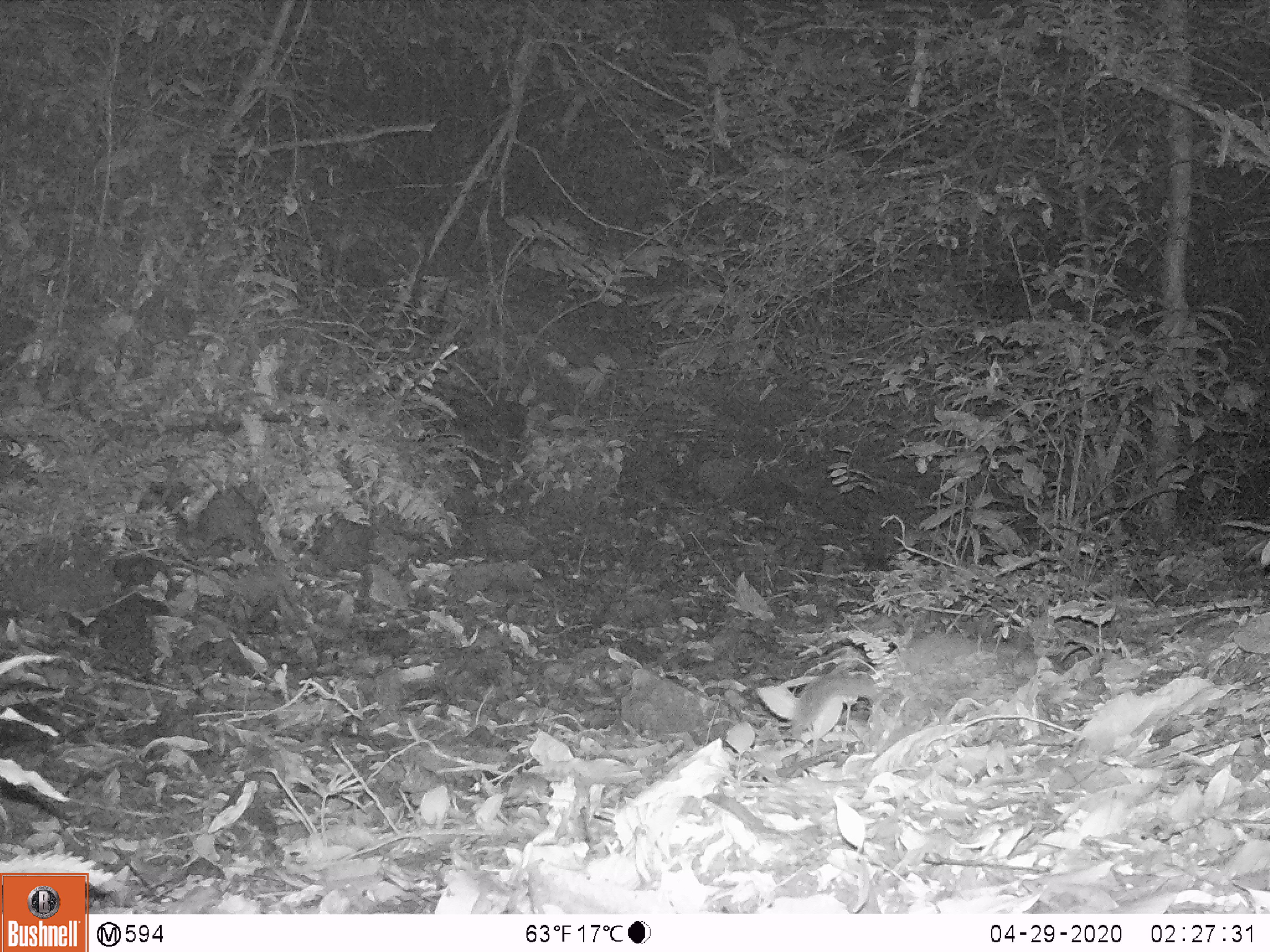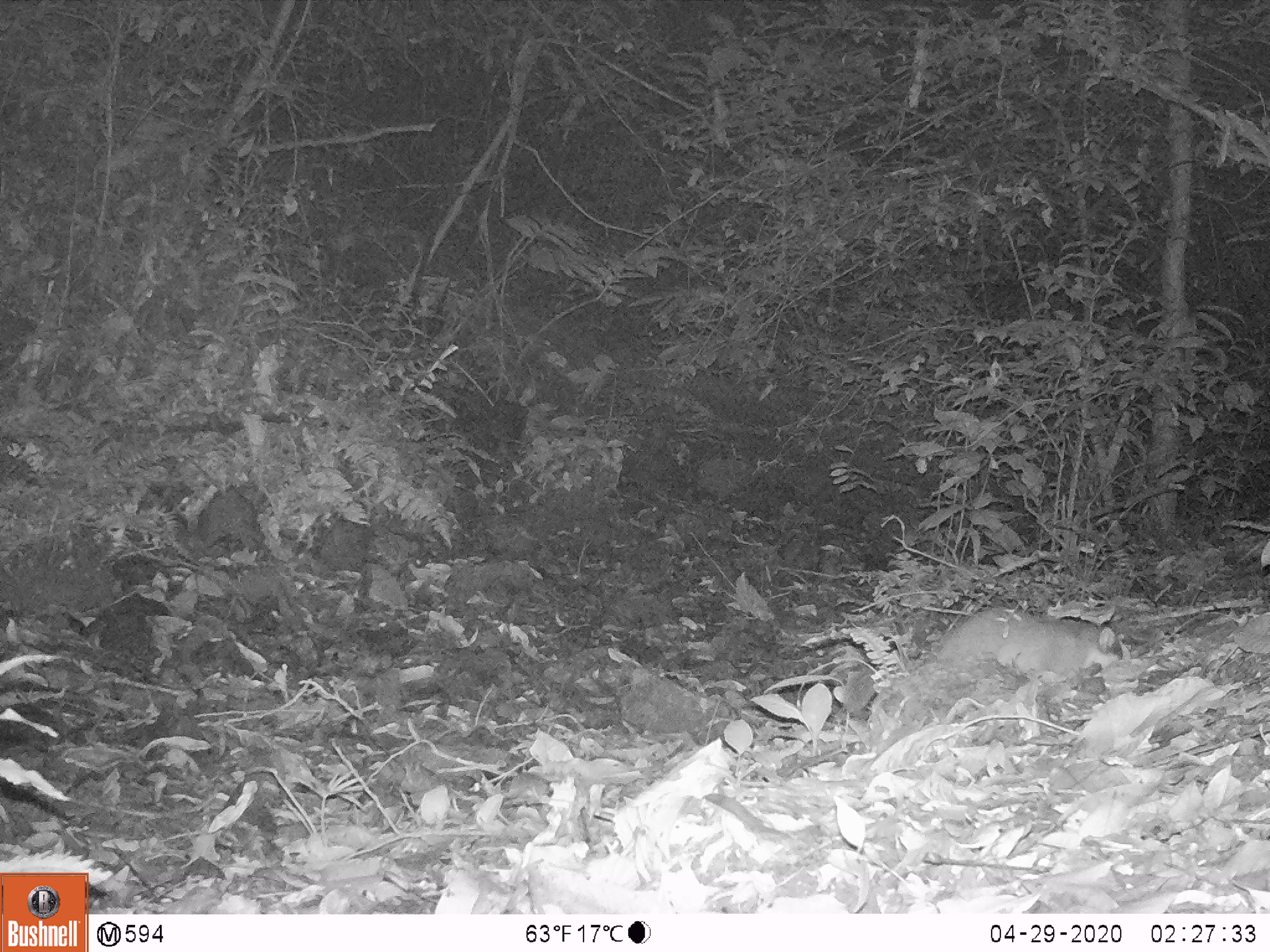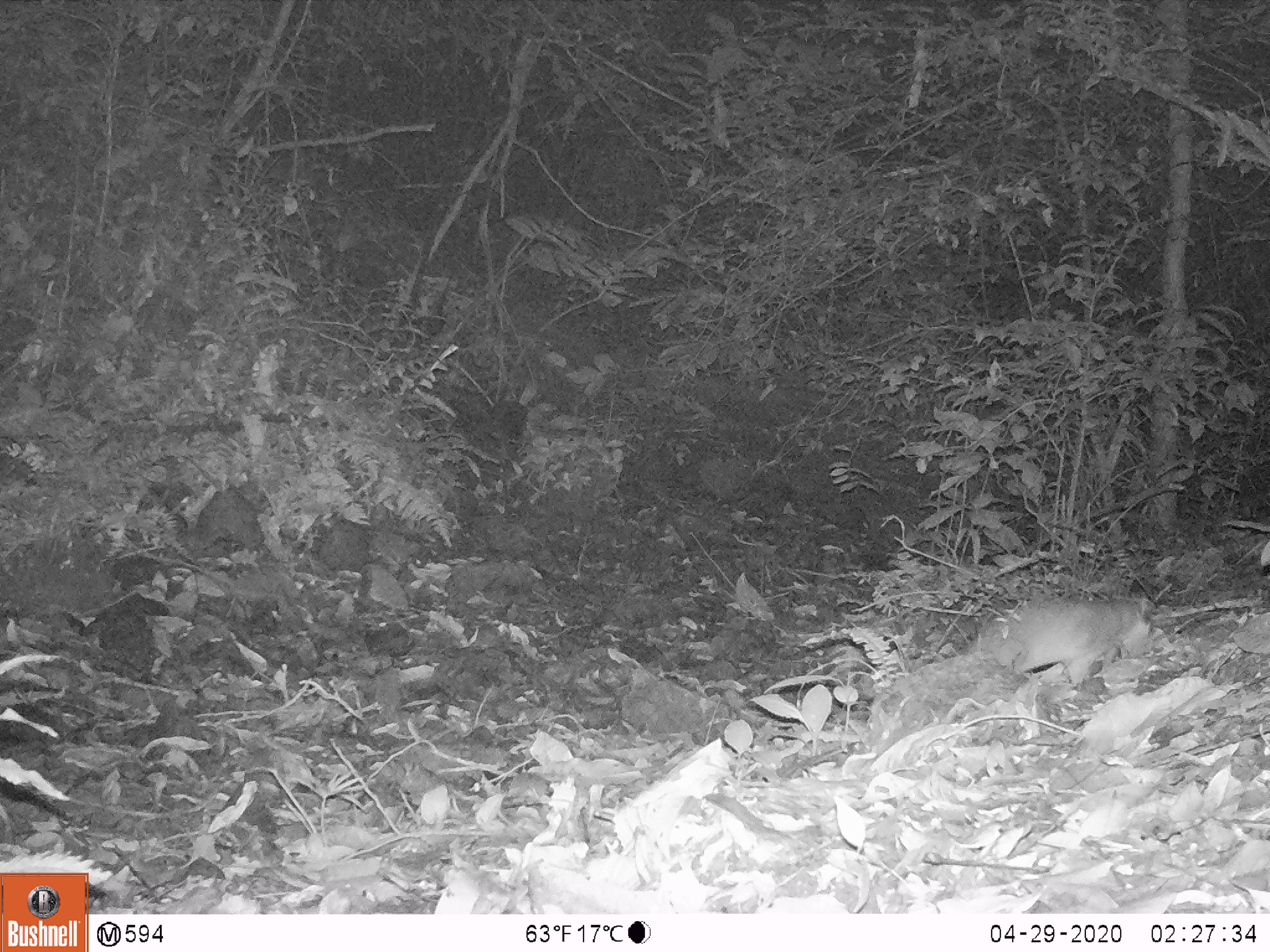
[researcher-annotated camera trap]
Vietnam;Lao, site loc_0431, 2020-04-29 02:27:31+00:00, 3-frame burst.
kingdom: Animalia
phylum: Chordata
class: Mammalia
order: Carnivora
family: Mustelidae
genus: Melogale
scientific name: Melogale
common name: ferret badger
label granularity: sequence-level